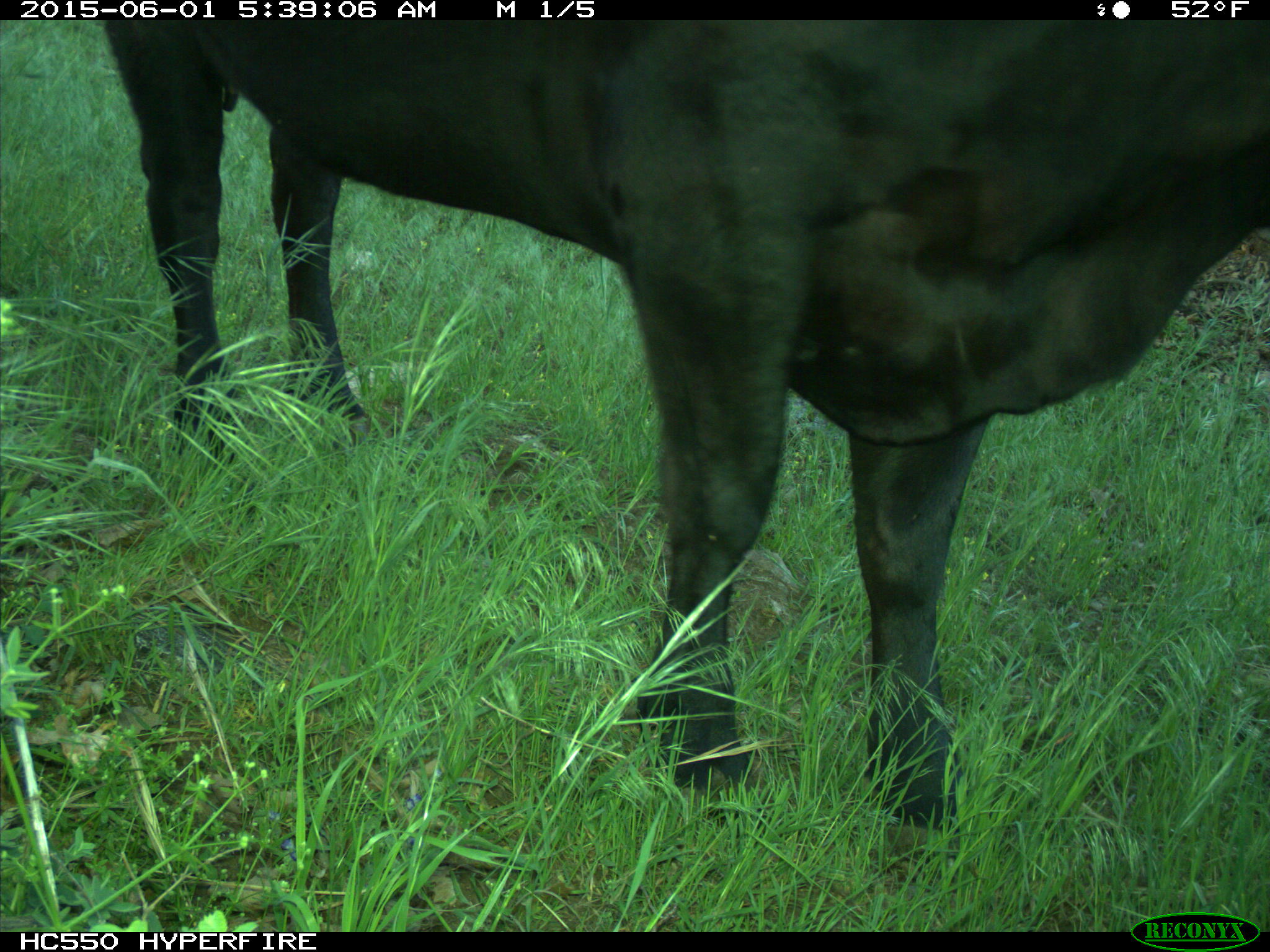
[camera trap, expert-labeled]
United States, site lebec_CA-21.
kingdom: Animalia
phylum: Chordata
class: Mammalia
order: Artiodactyla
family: Bovidae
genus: Bos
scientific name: Bos taurus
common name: domestic cow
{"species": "Bos taurus (domestic cow)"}